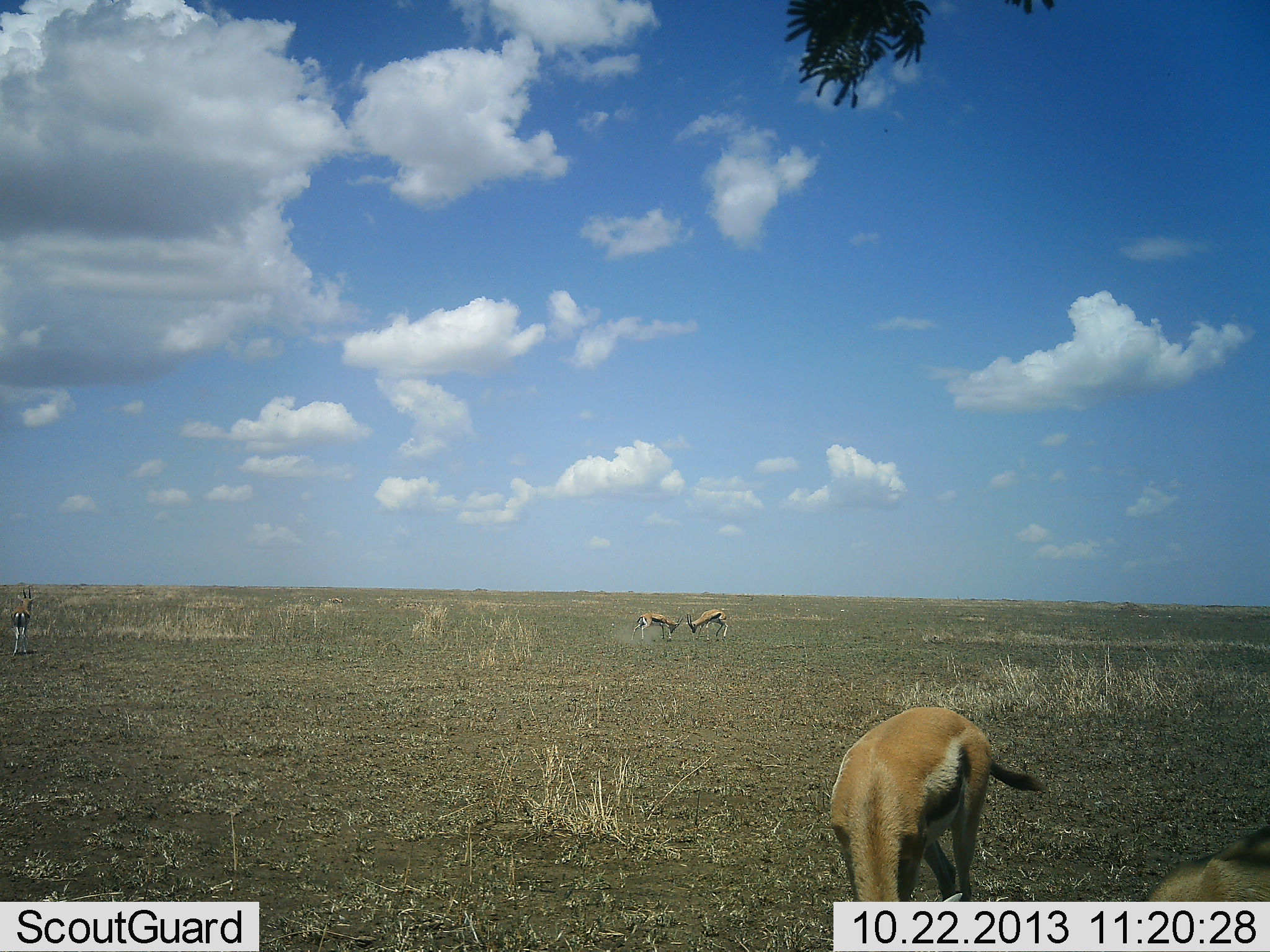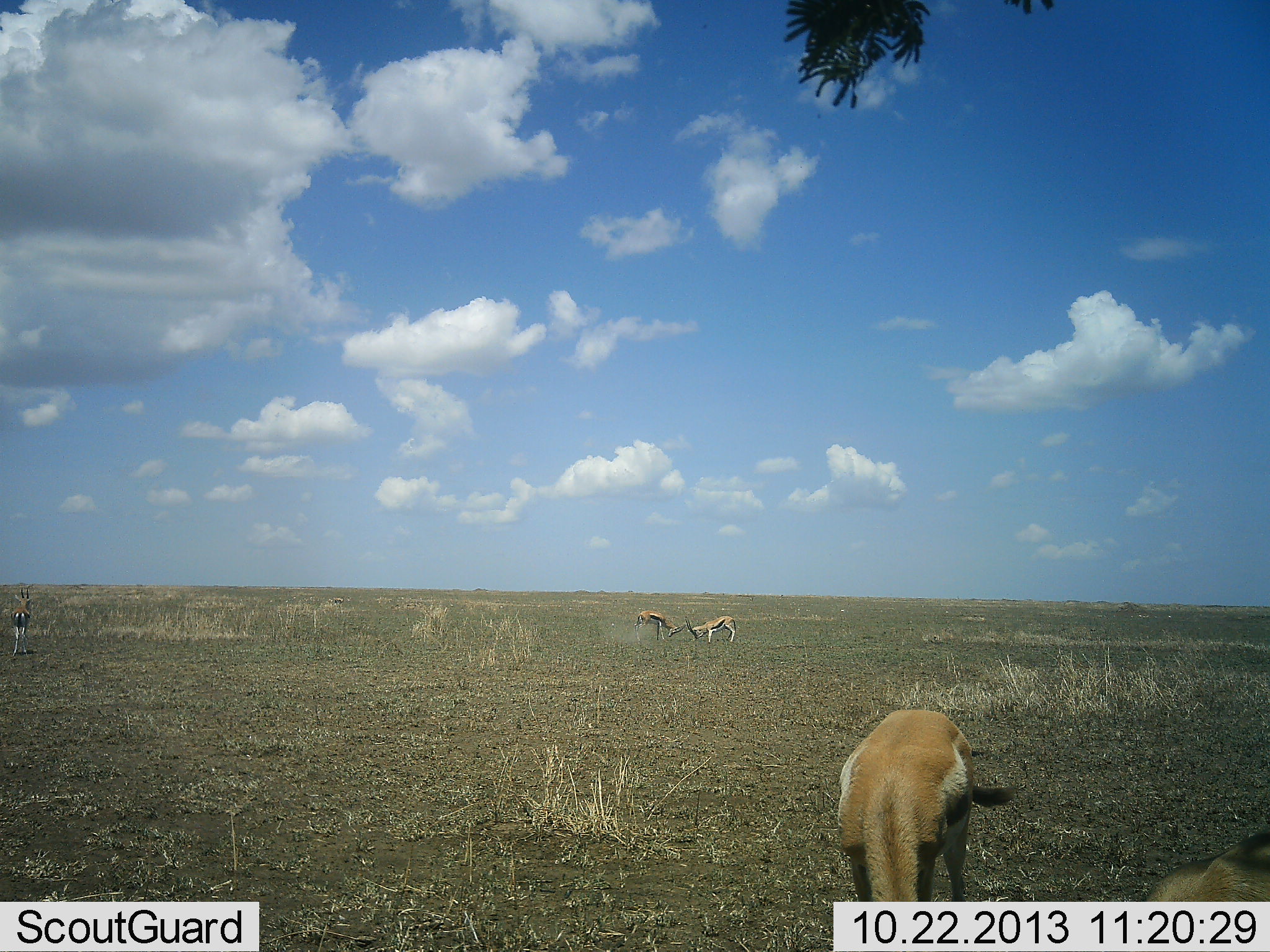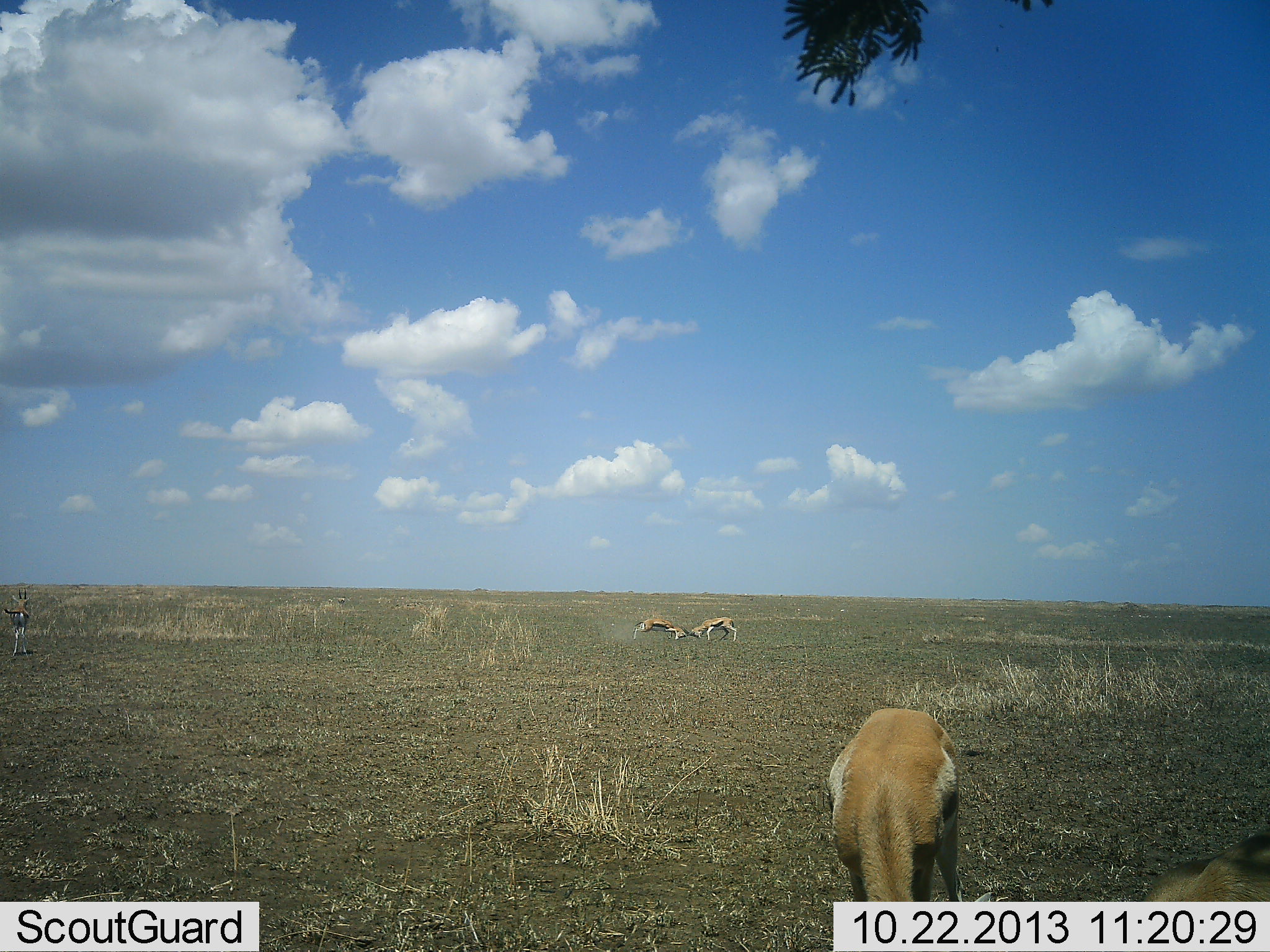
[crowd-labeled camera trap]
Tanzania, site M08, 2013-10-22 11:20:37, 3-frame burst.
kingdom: Animalia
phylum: Chordata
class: Mammalia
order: Artiodactyla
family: Bovidae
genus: Eudorcas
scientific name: Eudorcas thomsonii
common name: thomson's gazelle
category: gazellethomsons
Gazellethomsons (thomson's gazelle) (Eudorcas thomsonii), count 5. Behavior (volunteer vote fractions): standing 73%, resting 0%, moving 18%, interacting 100%. Young present (vote fraction): 0%. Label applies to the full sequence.